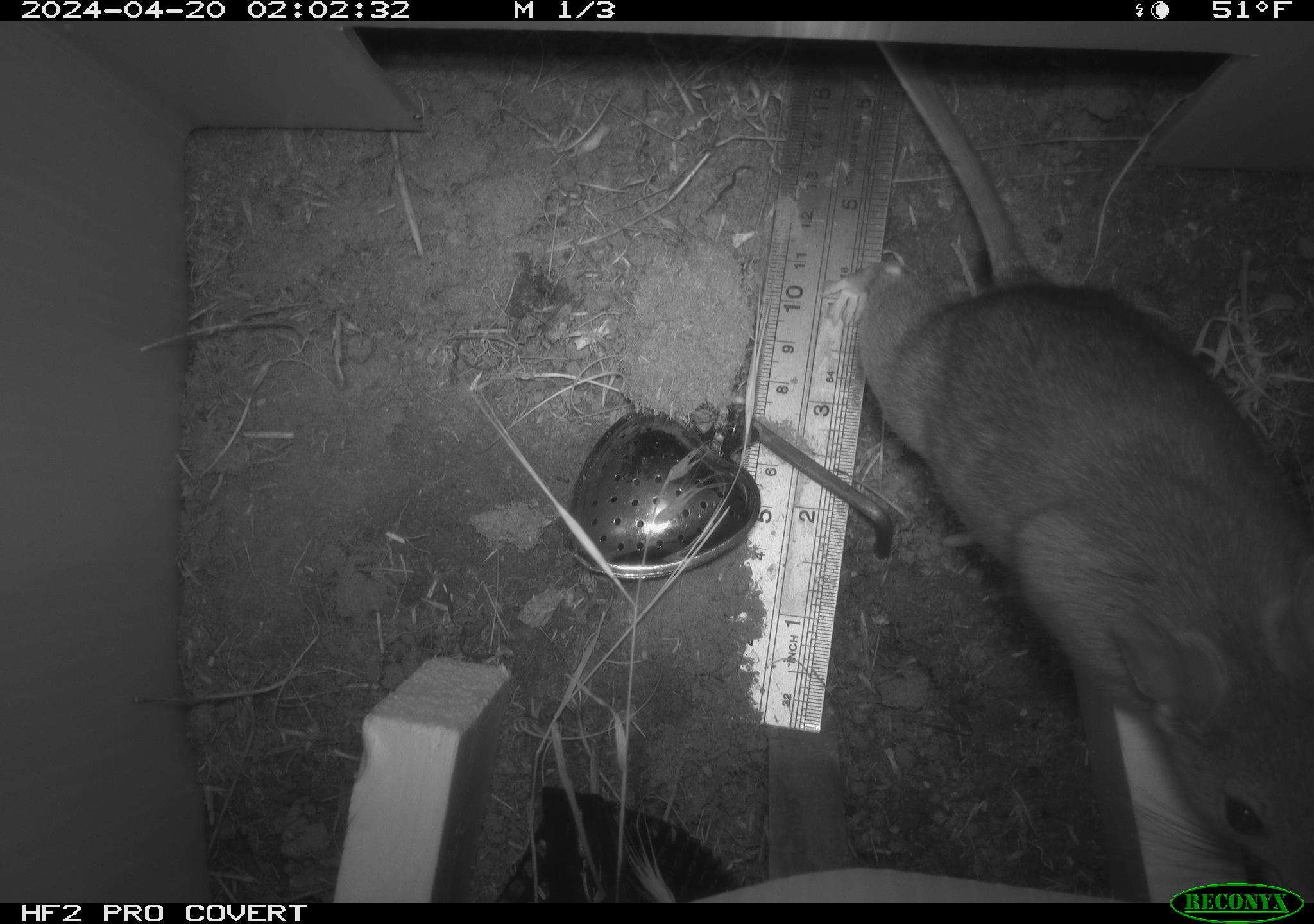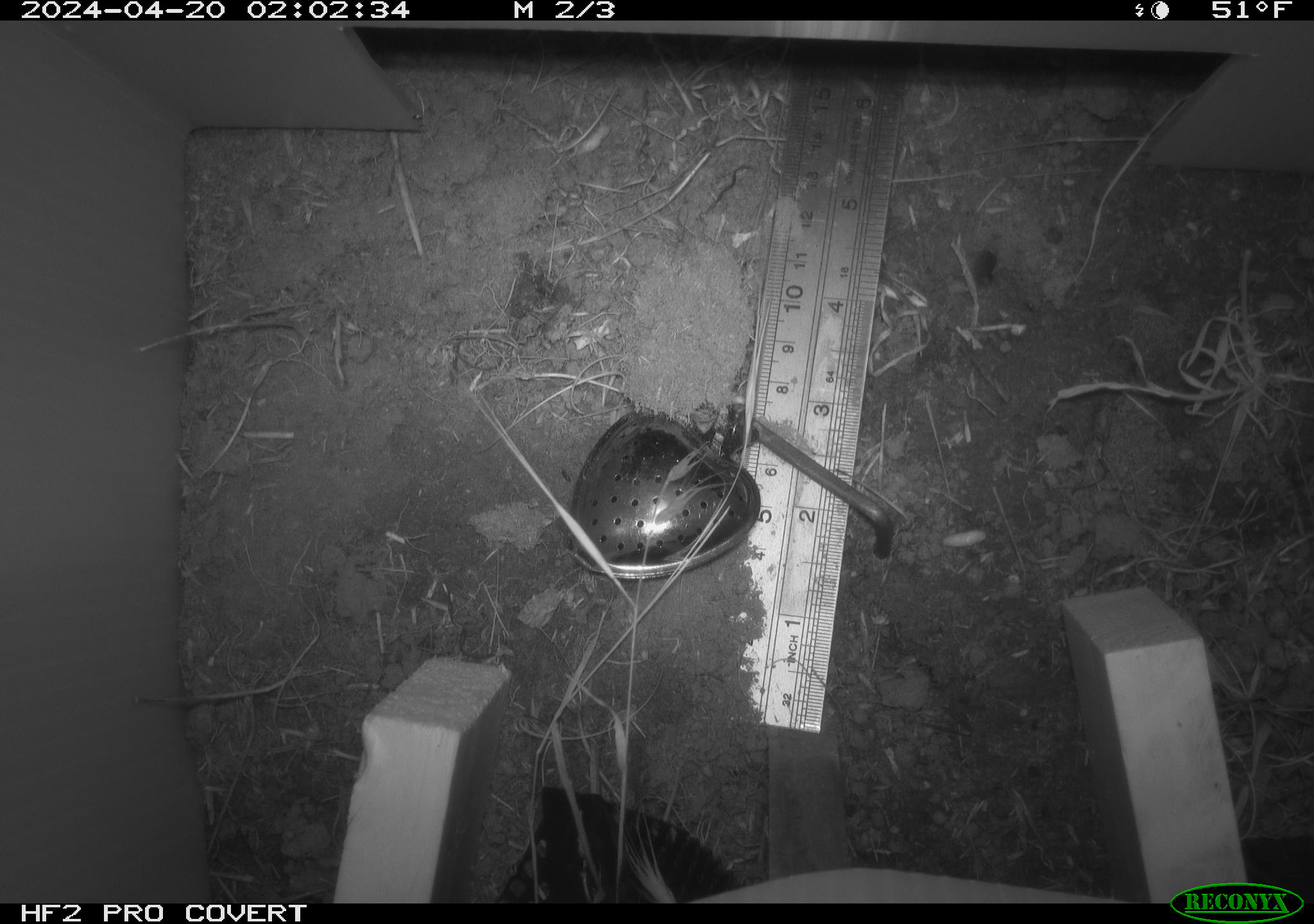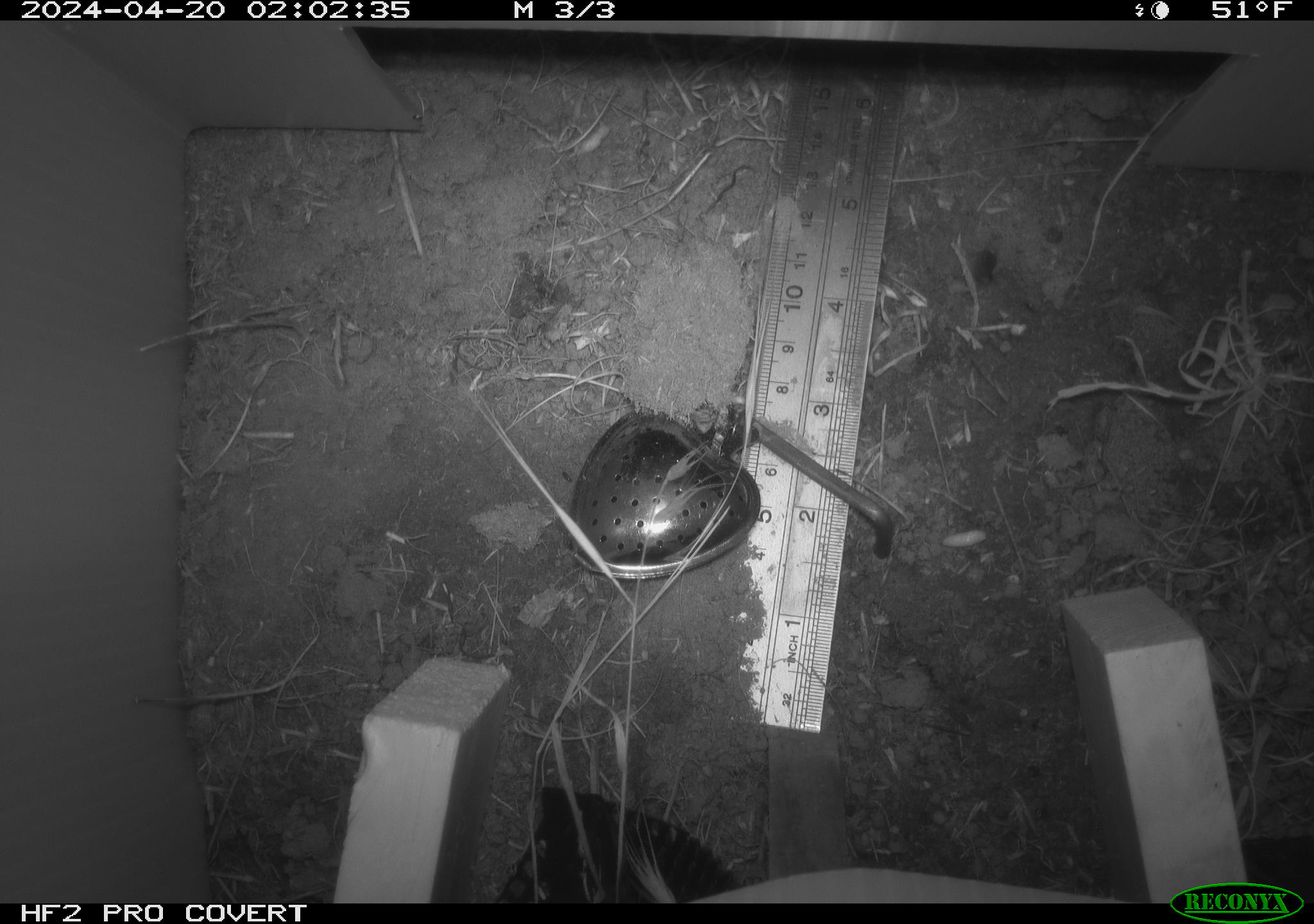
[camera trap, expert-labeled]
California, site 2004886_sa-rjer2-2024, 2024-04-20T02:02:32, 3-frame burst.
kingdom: Animalia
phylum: Chordata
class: Mammalia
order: Rodentia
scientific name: Rodentia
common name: woodrat or rat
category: woodrat or rat species